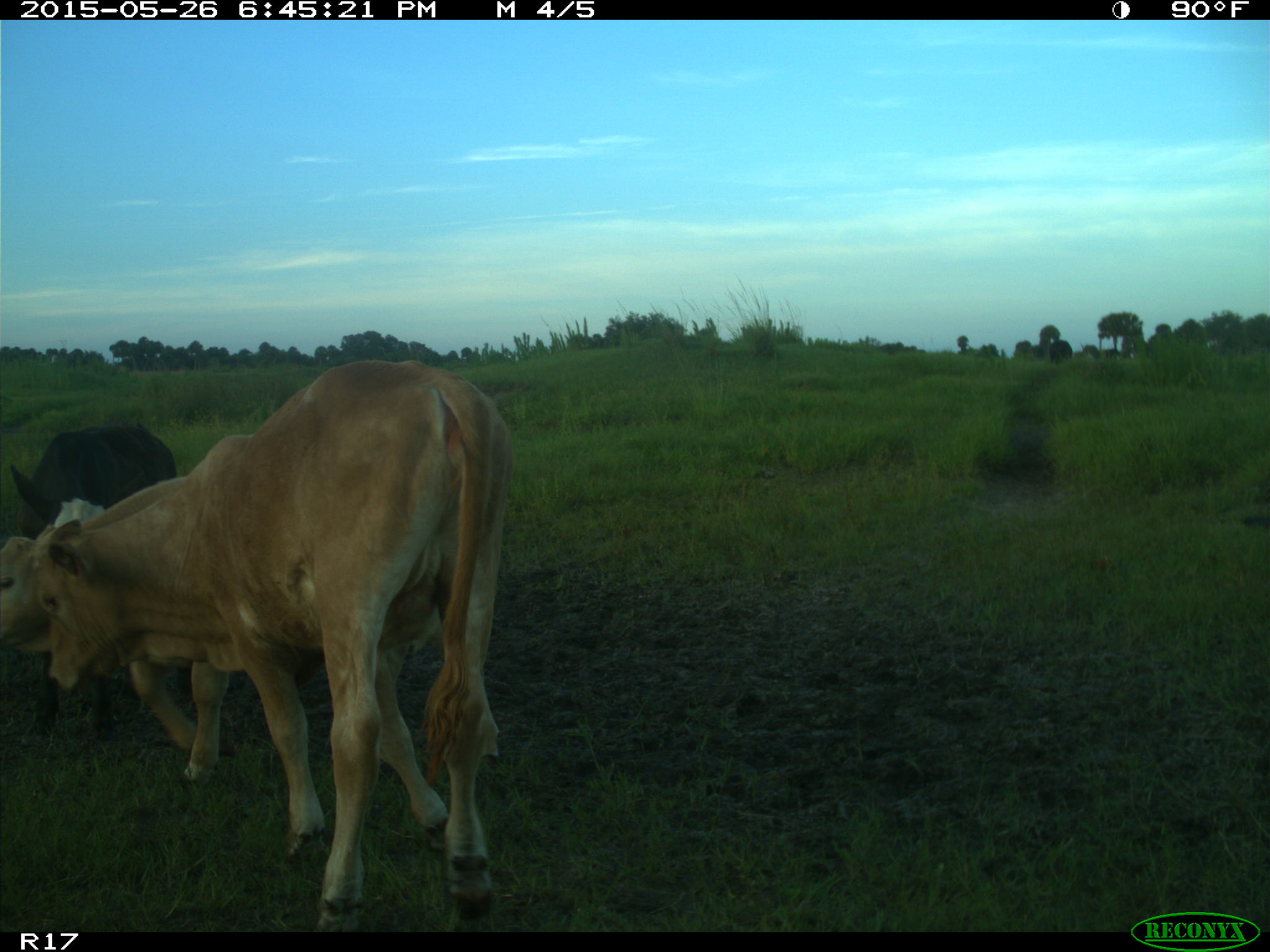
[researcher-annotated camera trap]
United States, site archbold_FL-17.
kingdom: Animalia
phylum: Chordata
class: Mammalia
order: Artiodactyla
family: Bovidae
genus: Bos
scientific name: Bos taurus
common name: domestic cow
Bos taurus (domestic cow).